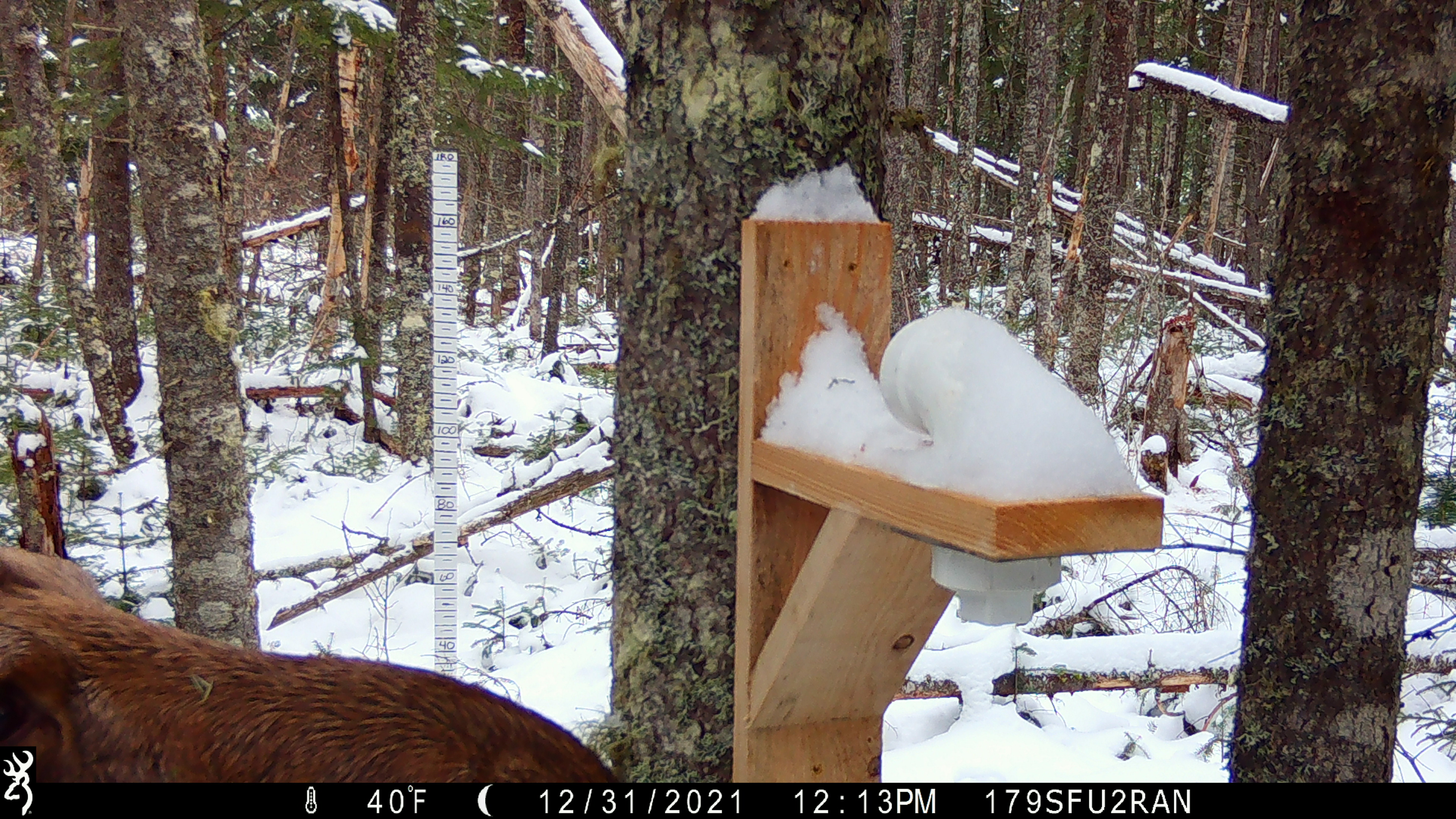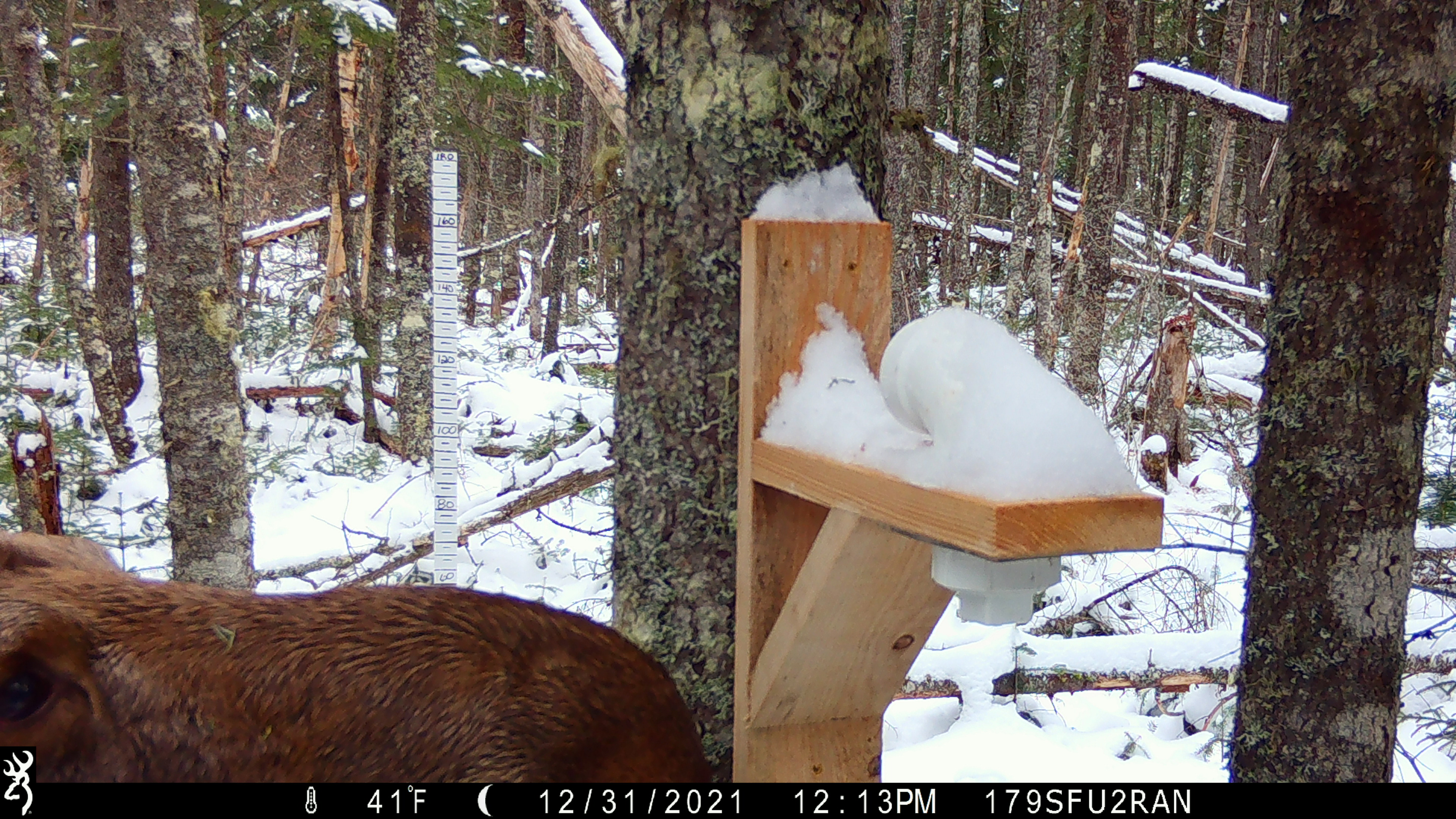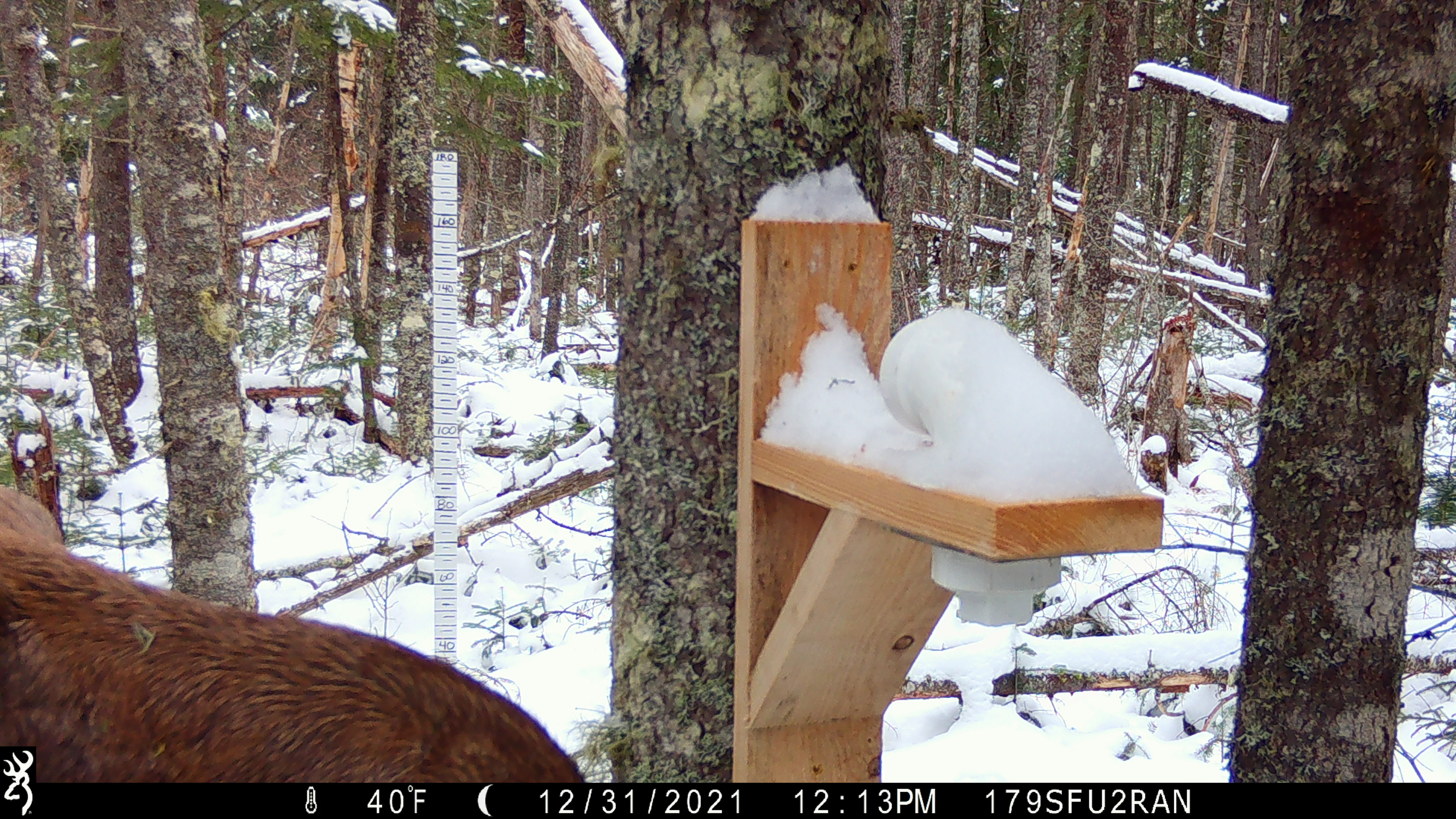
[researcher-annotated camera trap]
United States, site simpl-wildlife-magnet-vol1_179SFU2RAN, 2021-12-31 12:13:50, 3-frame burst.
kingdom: Animalia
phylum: Chordata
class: Mammalia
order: Artiodactyla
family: Cervidae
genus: Alces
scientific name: Alces alces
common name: moose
Moose (Alces alces).